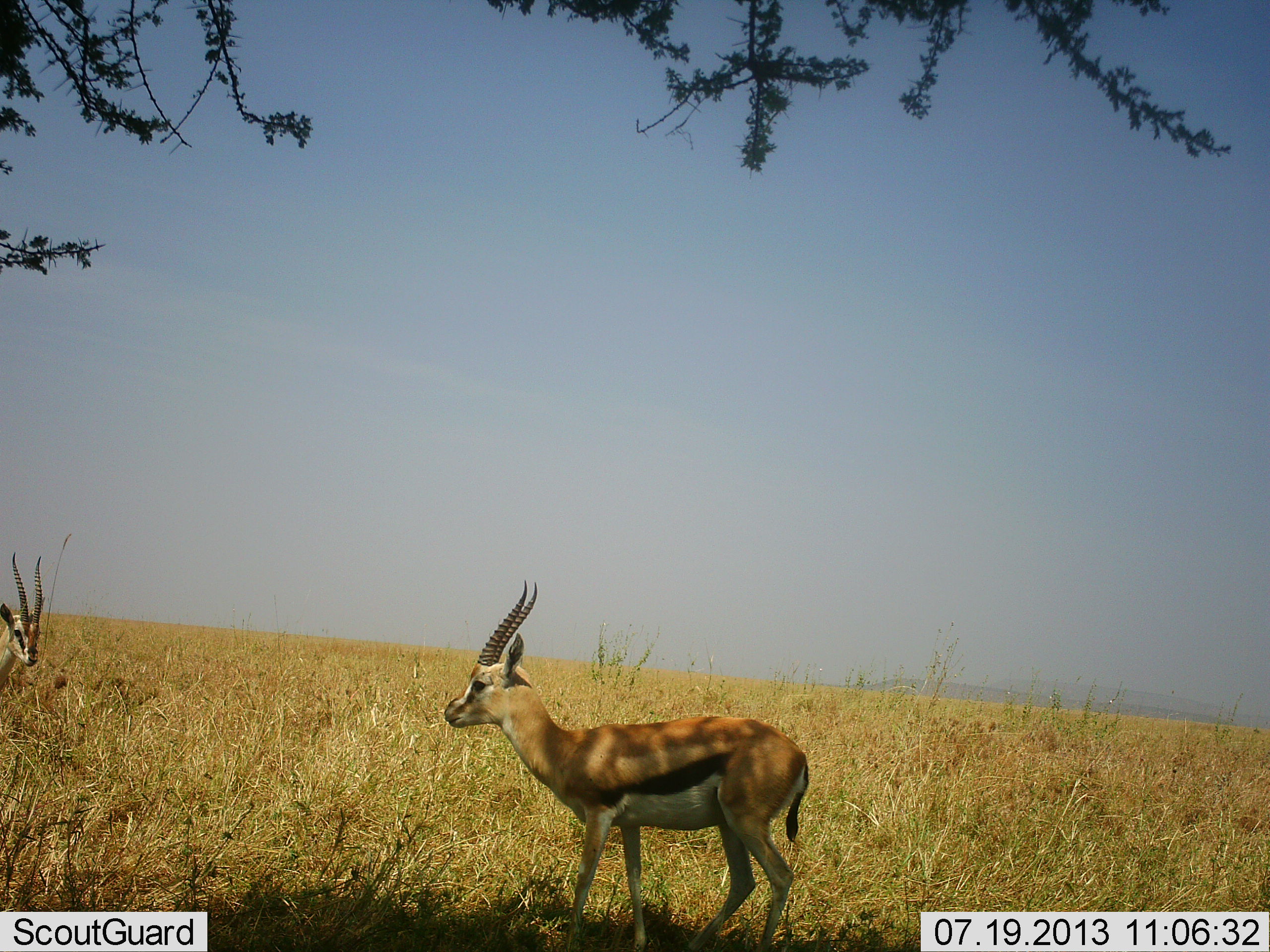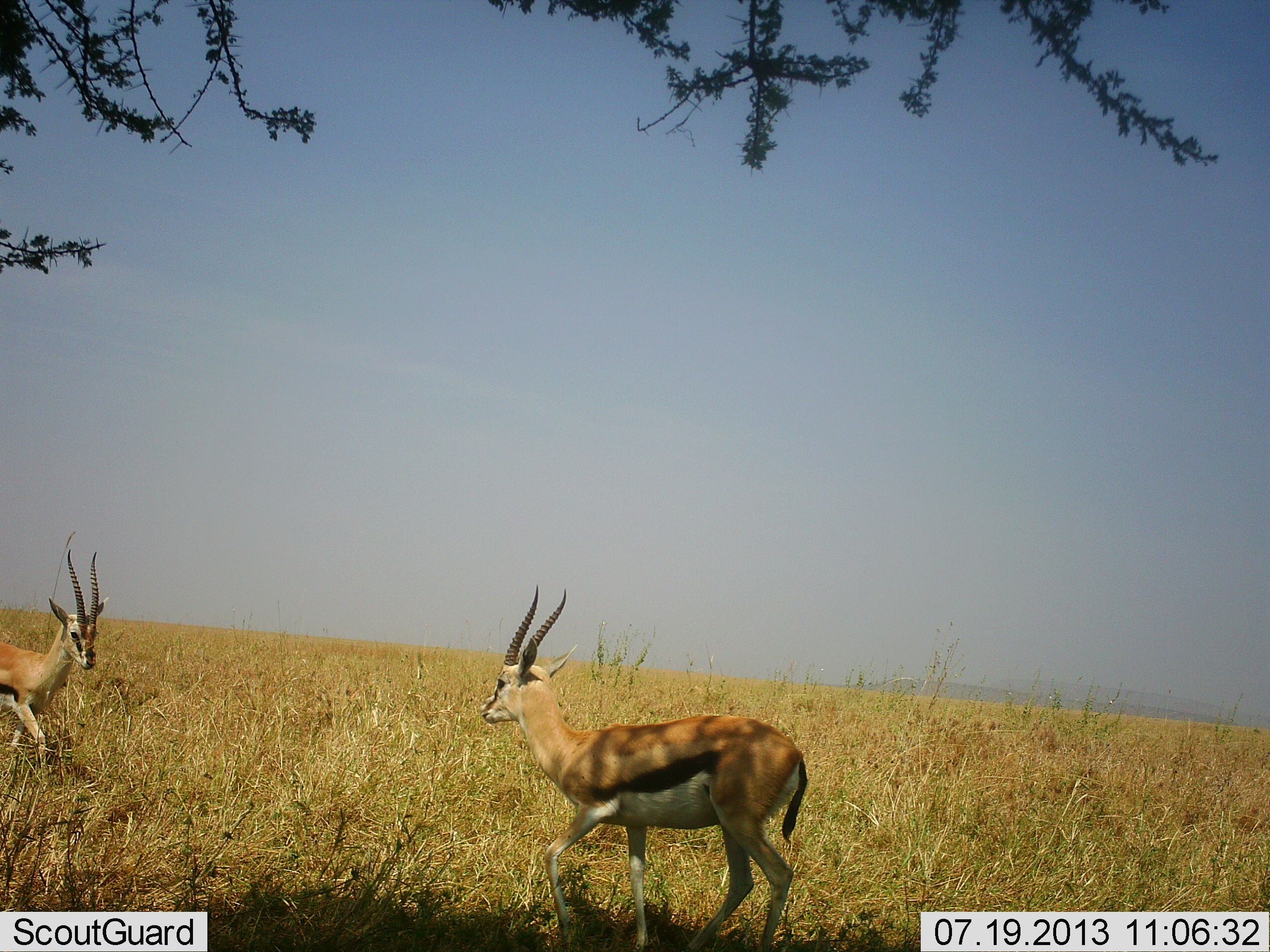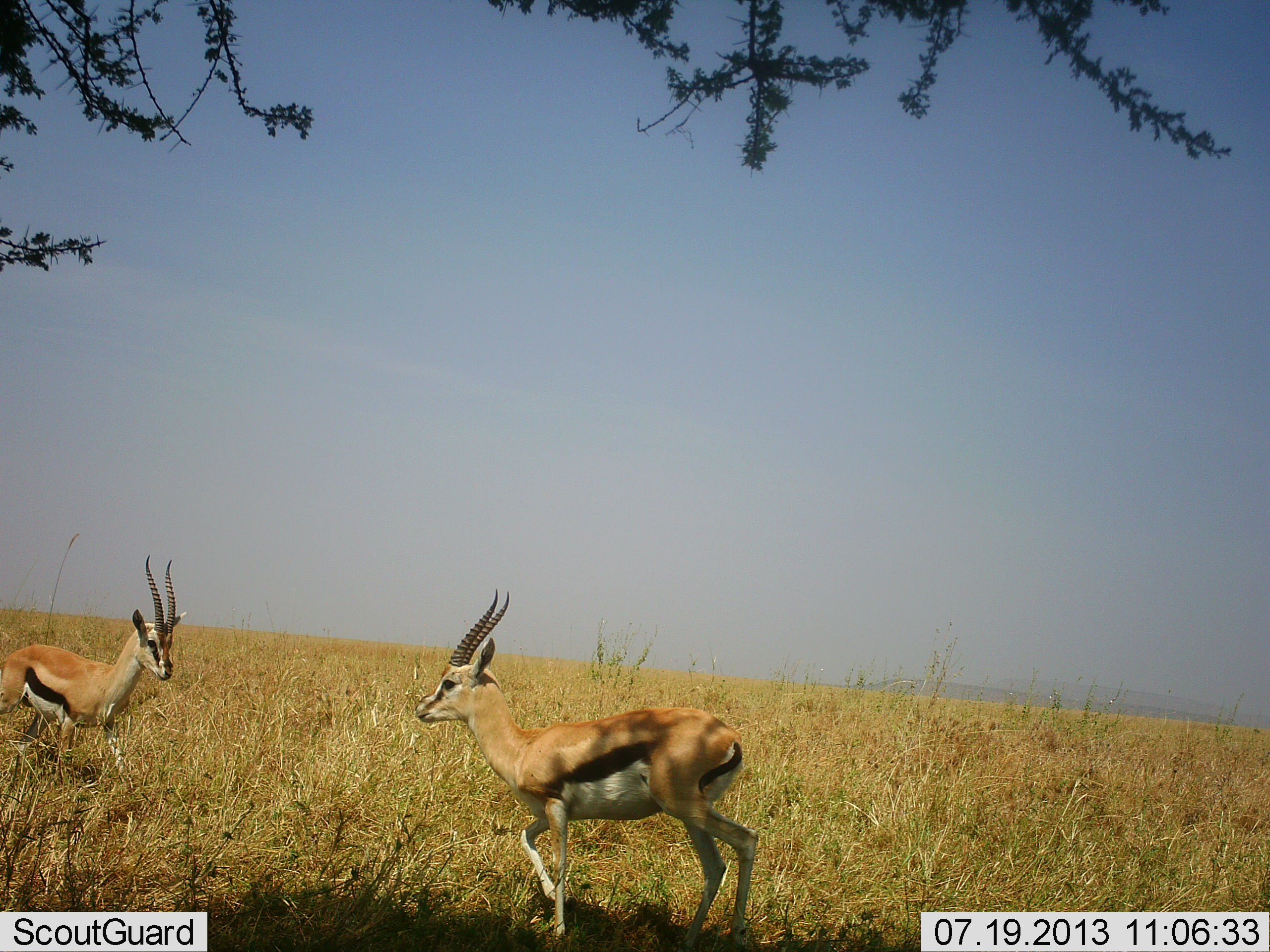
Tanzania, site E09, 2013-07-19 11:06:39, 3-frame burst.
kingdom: Animalia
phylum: Chordata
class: Mammalia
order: Artiodactyla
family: Bovidae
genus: Eudorcas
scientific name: Eudorcas thomsonii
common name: thomson's gazelle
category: gazellethomsons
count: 2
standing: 18%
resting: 0%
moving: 79%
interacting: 24%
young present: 0%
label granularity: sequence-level